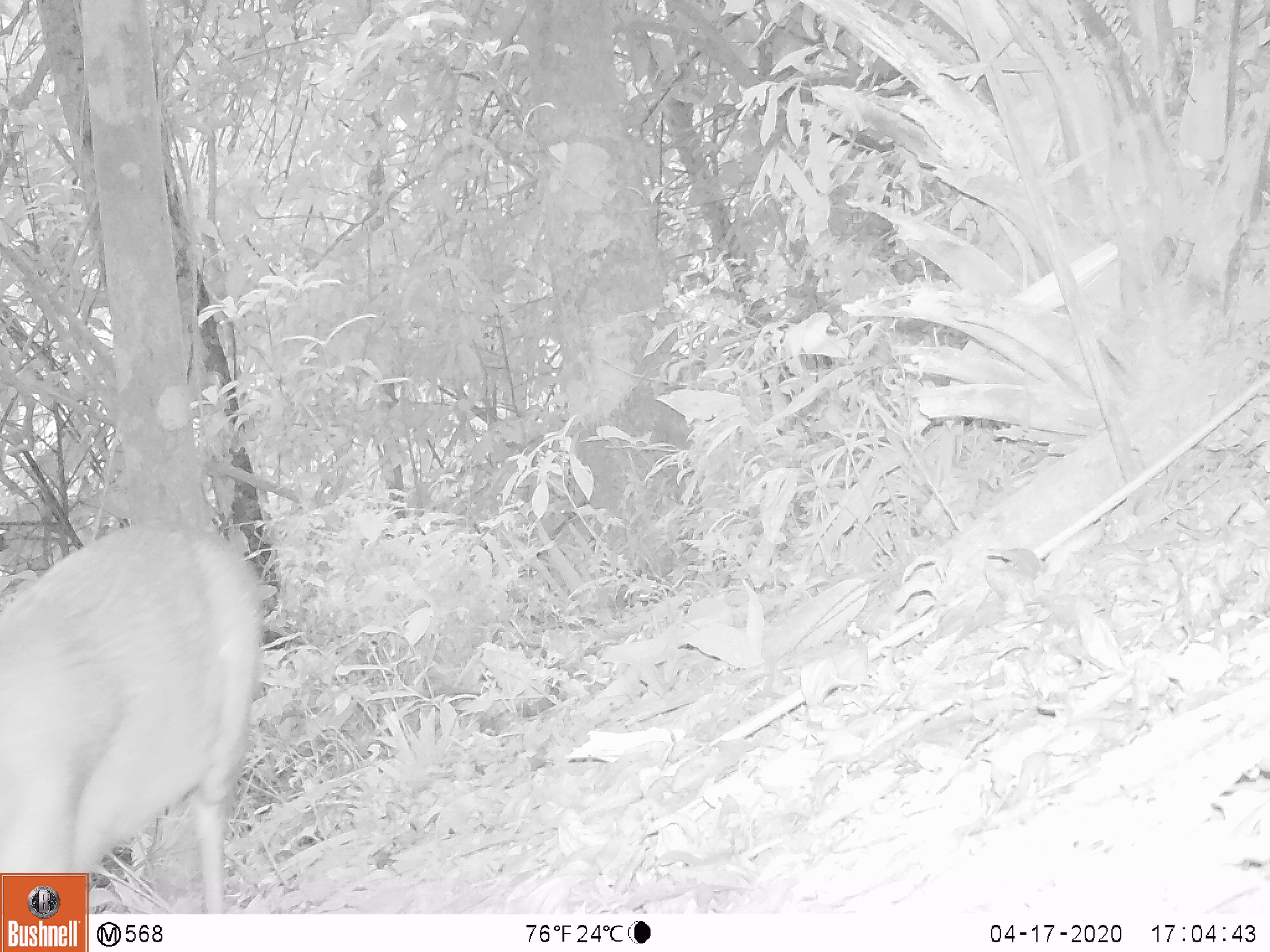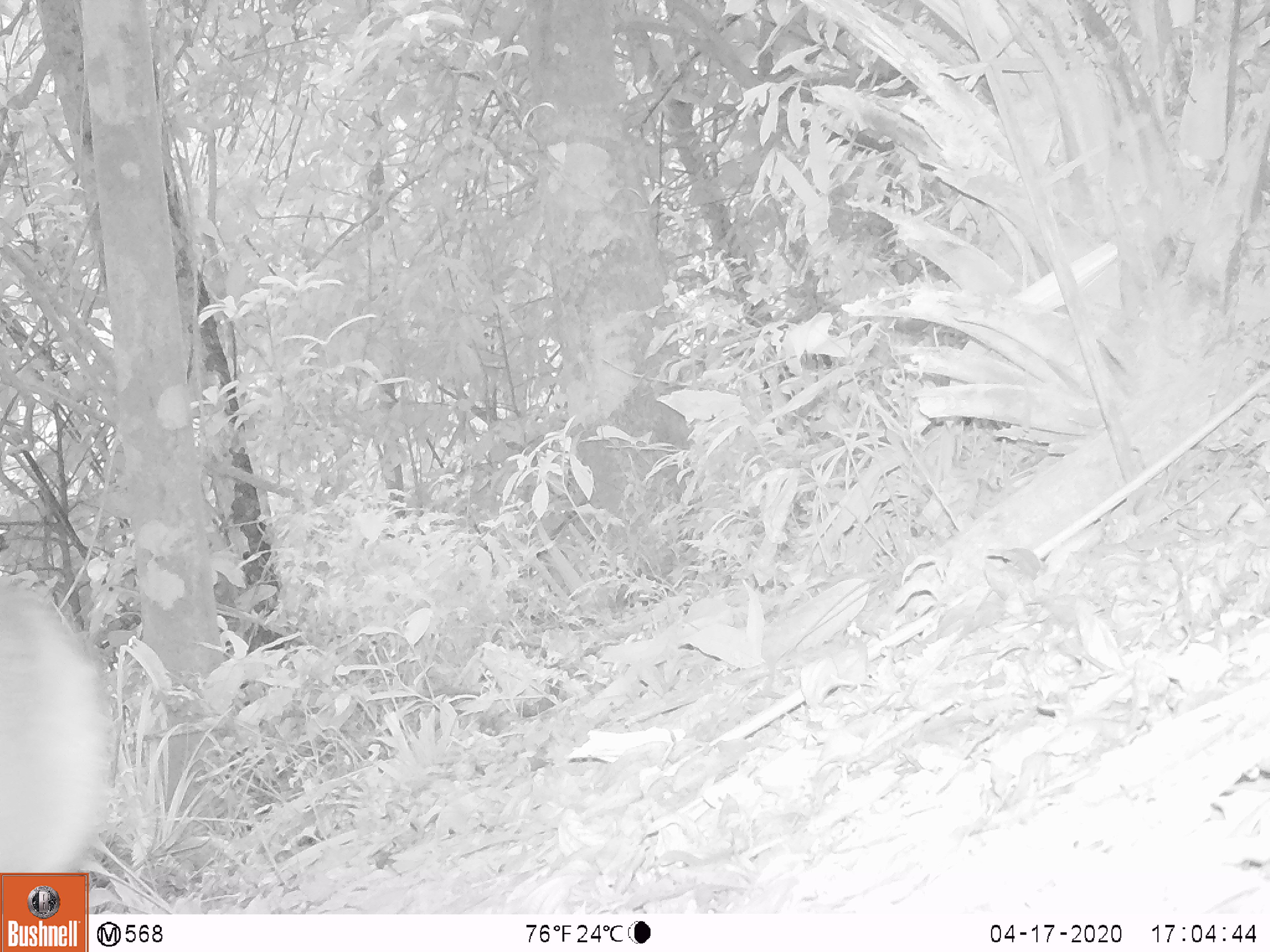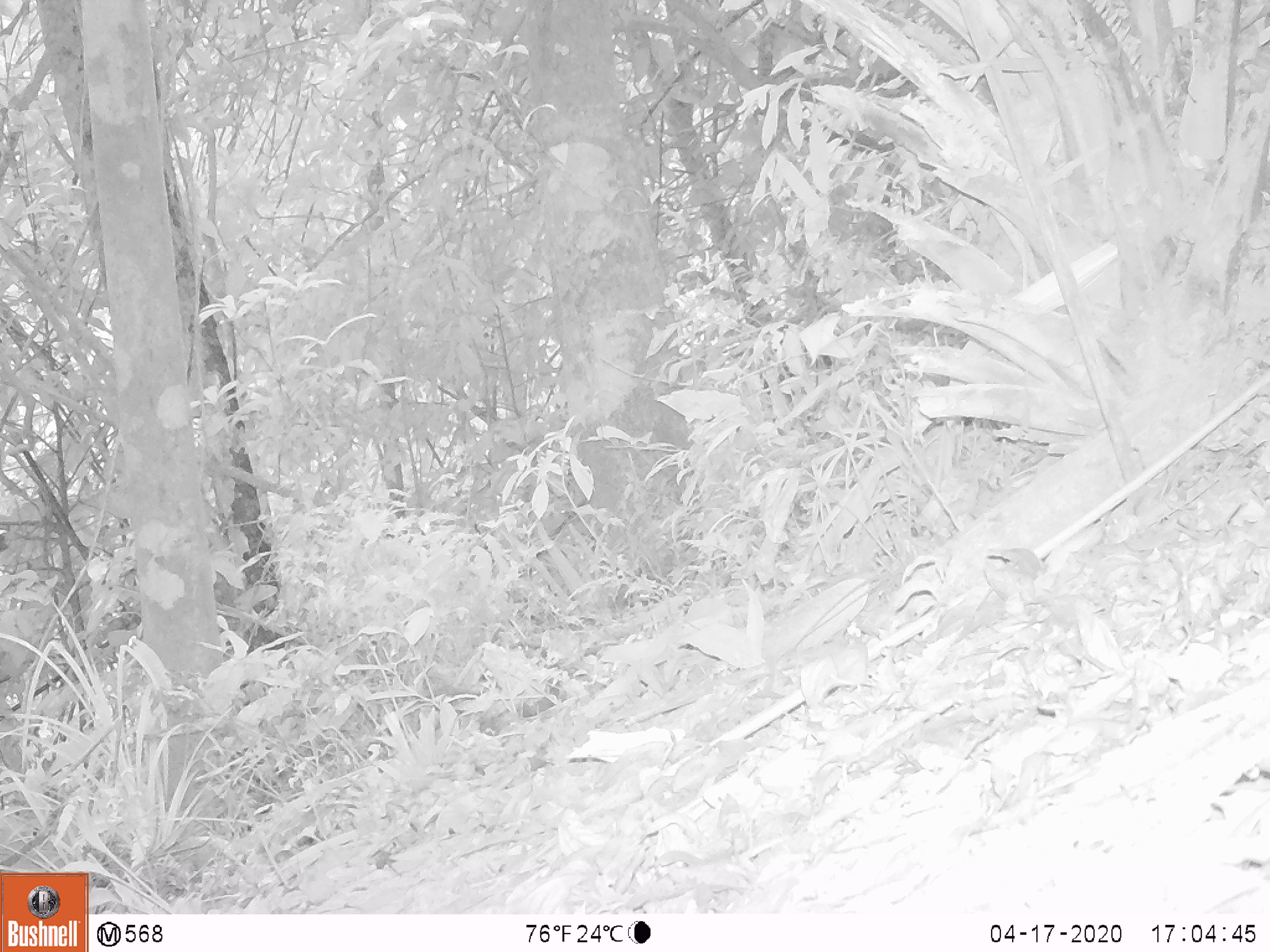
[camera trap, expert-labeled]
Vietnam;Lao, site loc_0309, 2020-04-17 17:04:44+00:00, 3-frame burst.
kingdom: Animalia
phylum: Chordata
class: Mammalia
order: Artiodactyla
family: Cervidae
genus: Muntiacus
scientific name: Muntiacus rooseveltorum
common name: roosevelt's muntjac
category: roosevelts muntjac group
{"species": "roosevelts muntjac group (roosevelt's muntjac) (Muntiacus rooseveltorum)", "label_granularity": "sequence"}